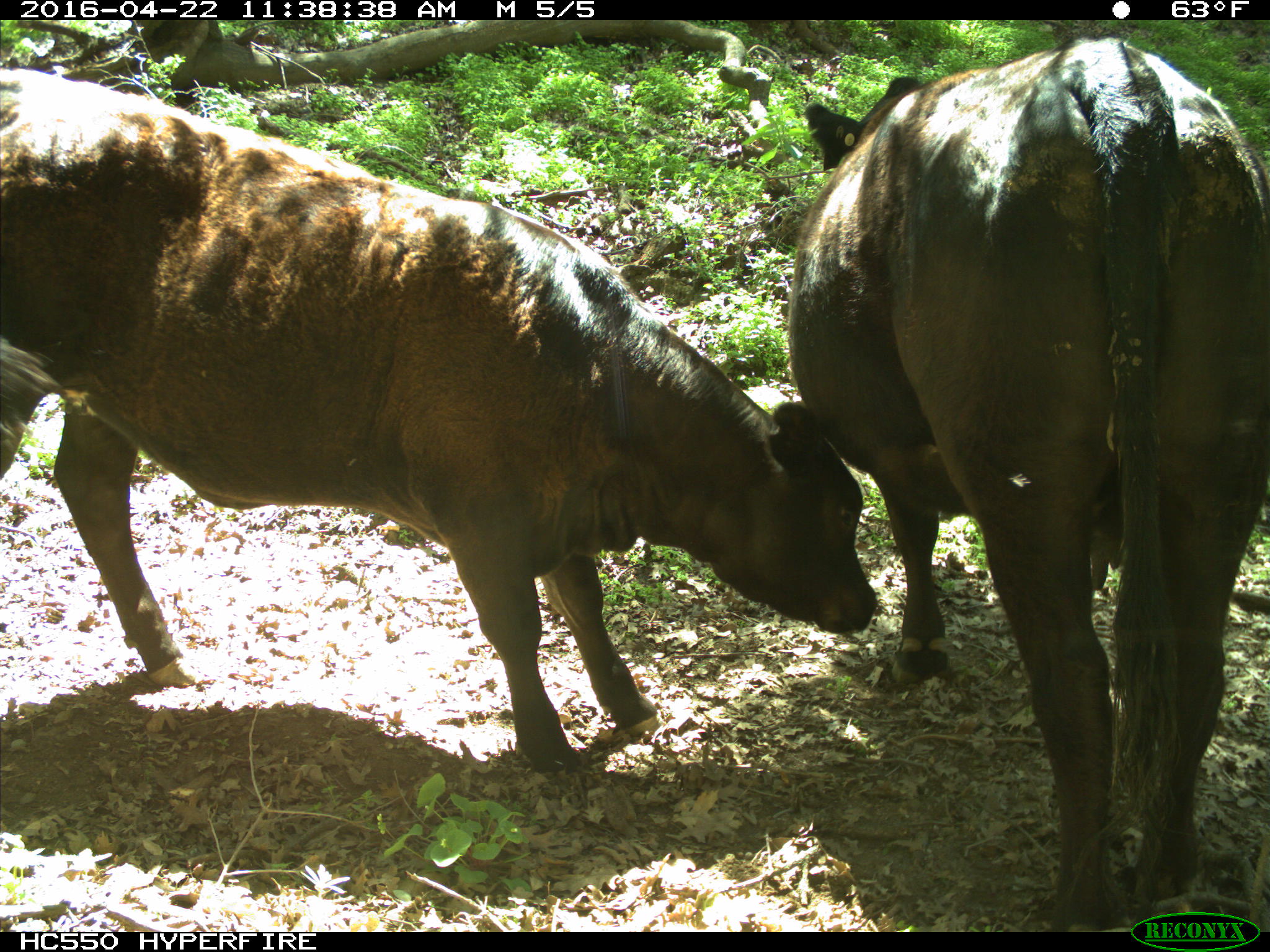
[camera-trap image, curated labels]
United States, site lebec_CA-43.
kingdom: Animalia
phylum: Chordata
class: Mammalia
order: Artiodactyla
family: Bovidae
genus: Bos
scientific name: Bos taurus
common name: domestic cow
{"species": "Bos taurus (domestic cow)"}